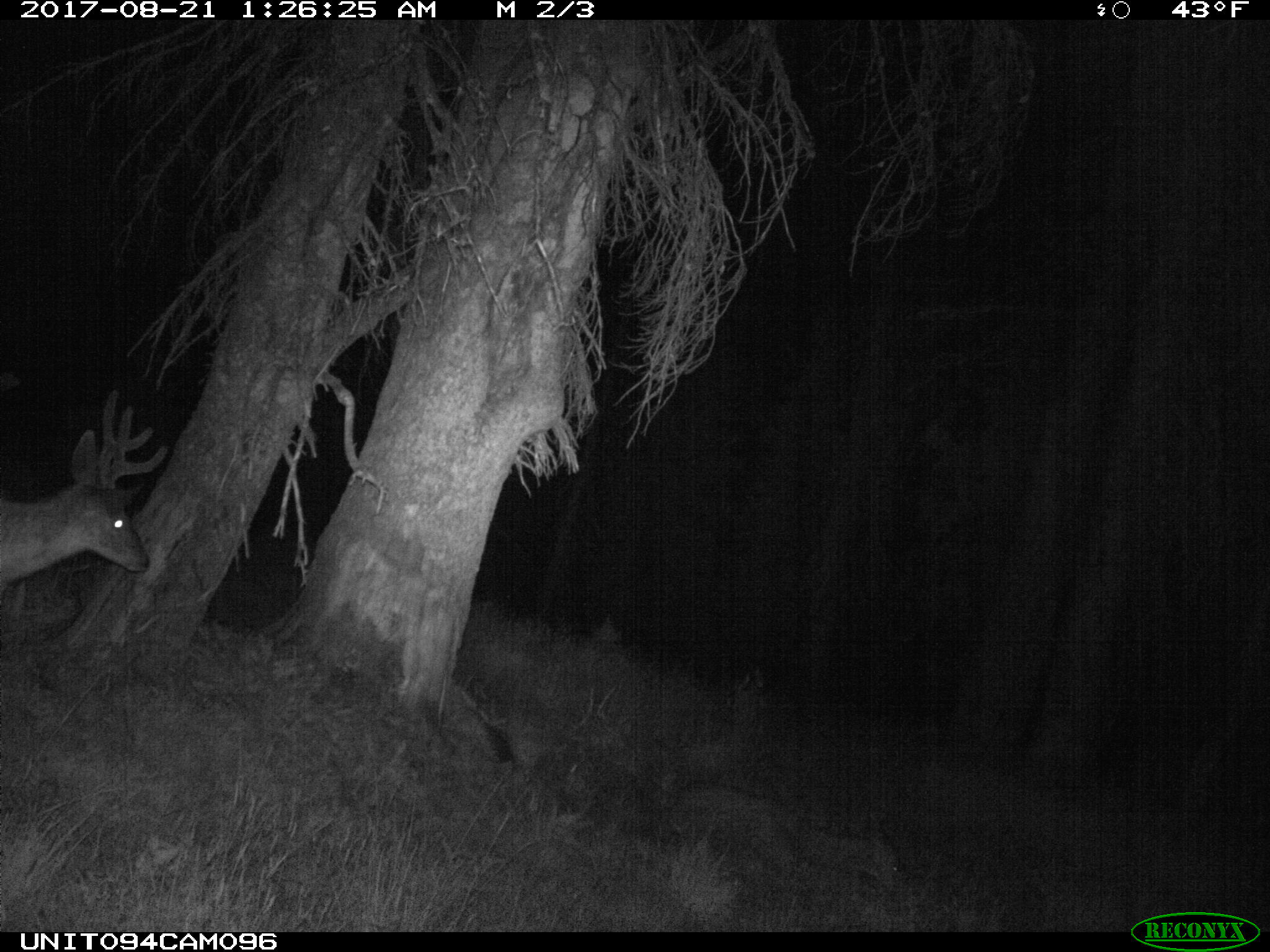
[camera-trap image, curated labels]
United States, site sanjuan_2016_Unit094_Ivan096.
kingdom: Animalia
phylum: Chordata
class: Mammalia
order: Artiodactyla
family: Cervidae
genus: Odocoileus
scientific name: Odocoileus hemionus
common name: mule deer